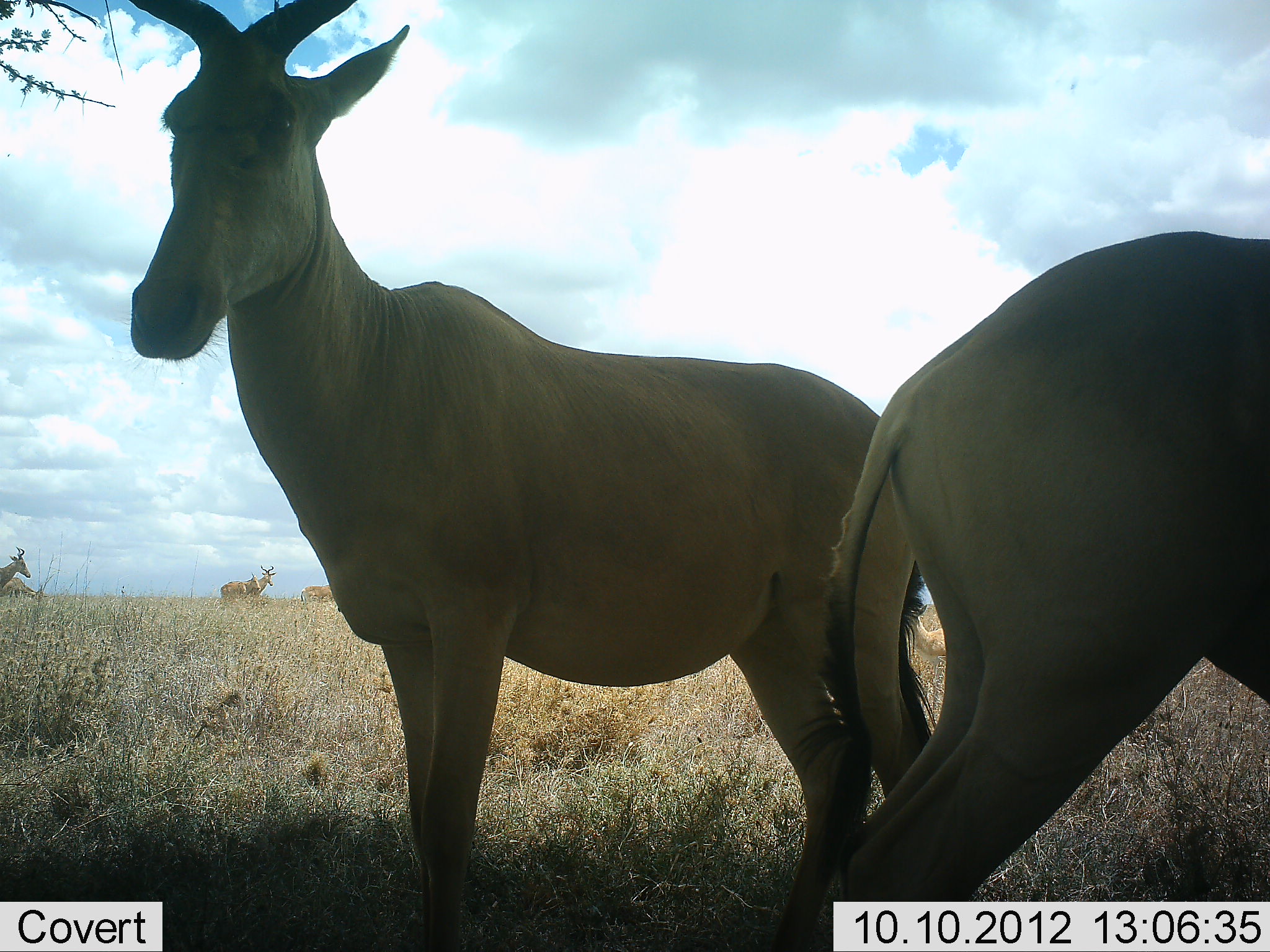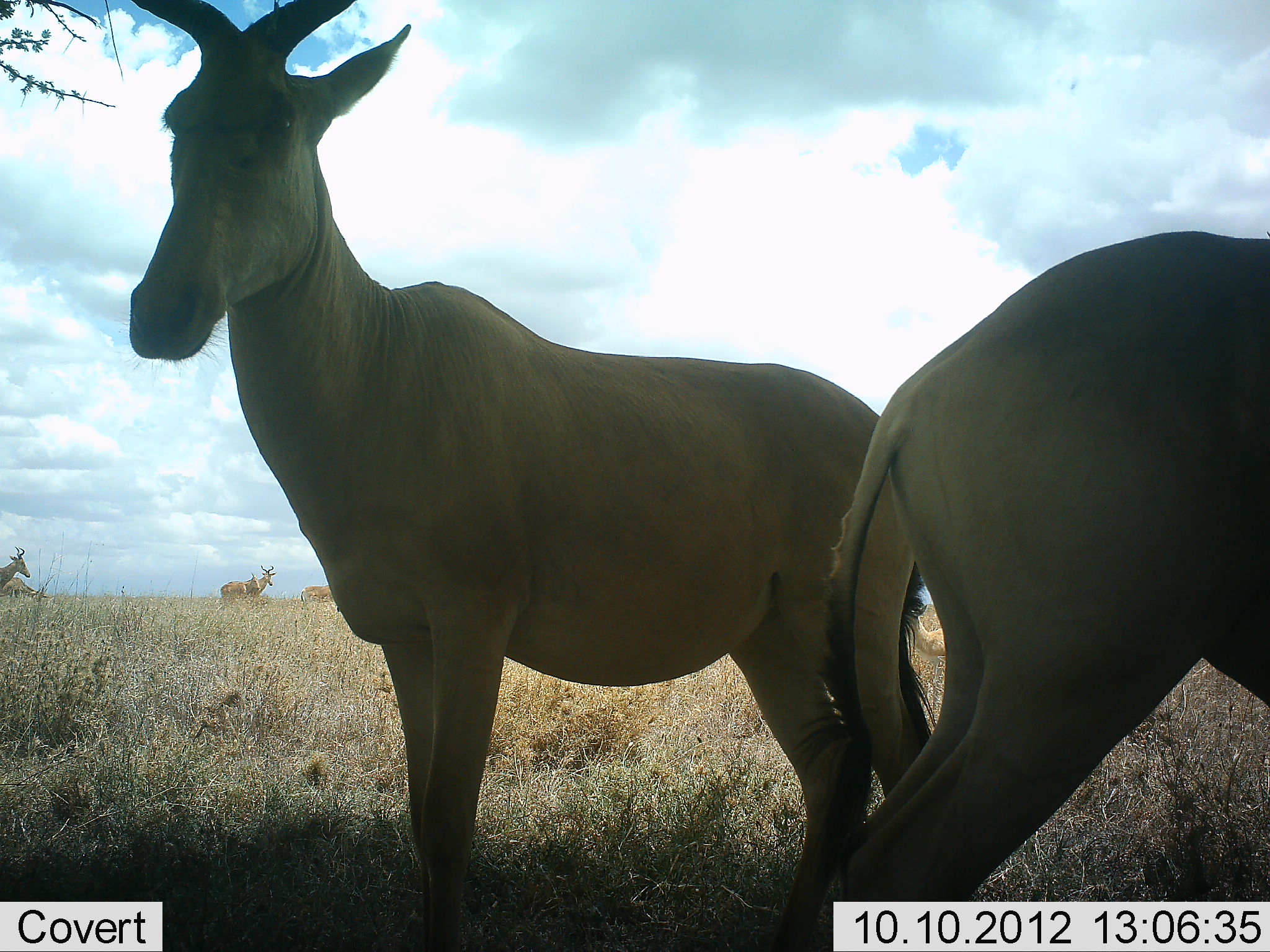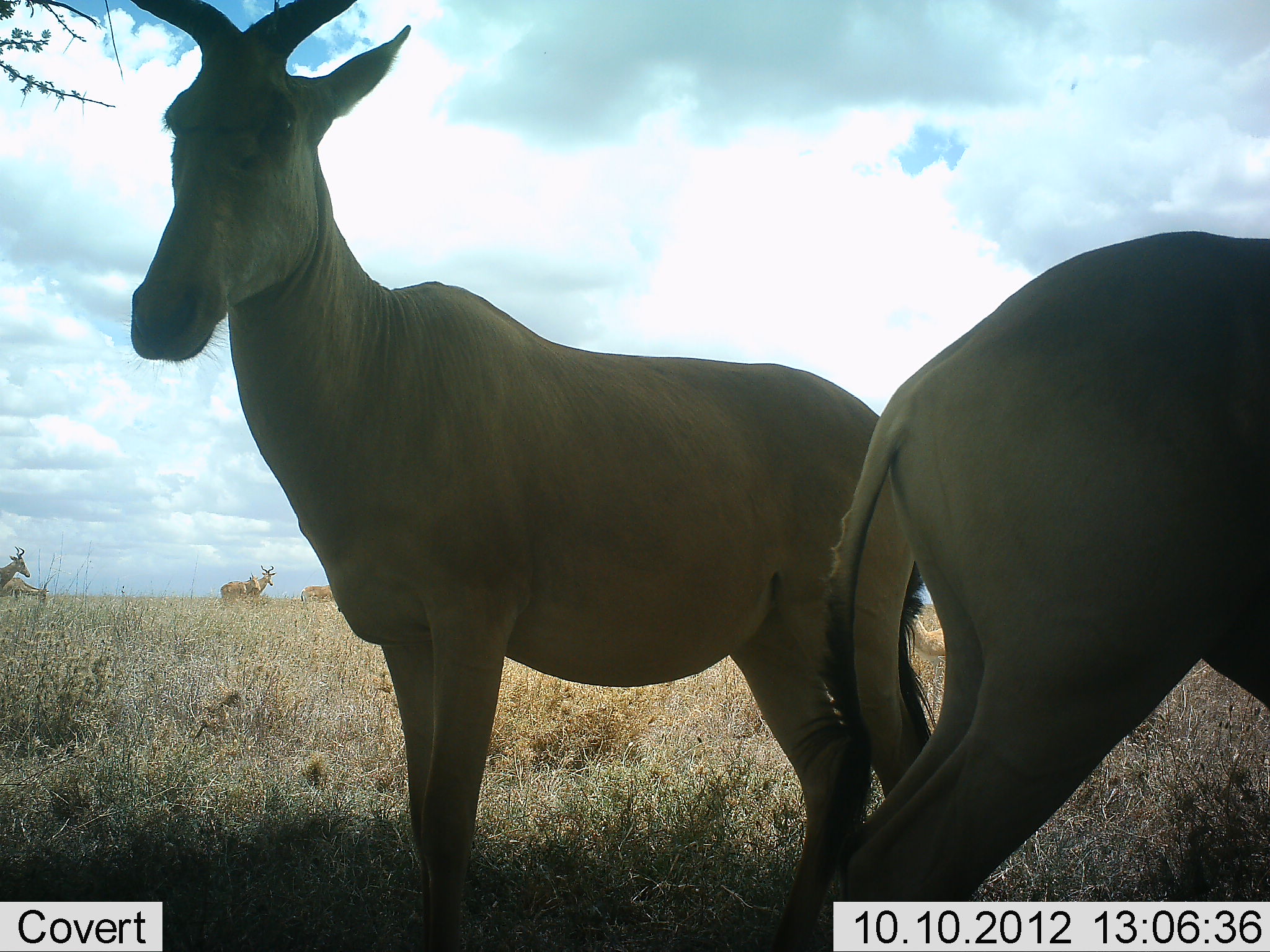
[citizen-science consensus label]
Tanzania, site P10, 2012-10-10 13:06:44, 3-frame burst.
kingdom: Animalia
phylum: Chordata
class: Mammalia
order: Artiodactyla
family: Bovidae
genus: Alcelaphus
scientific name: Alcelaphus buselaphus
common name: hartebeest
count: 7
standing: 100%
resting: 0%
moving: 0%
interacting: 0%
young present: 0%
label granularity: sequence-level